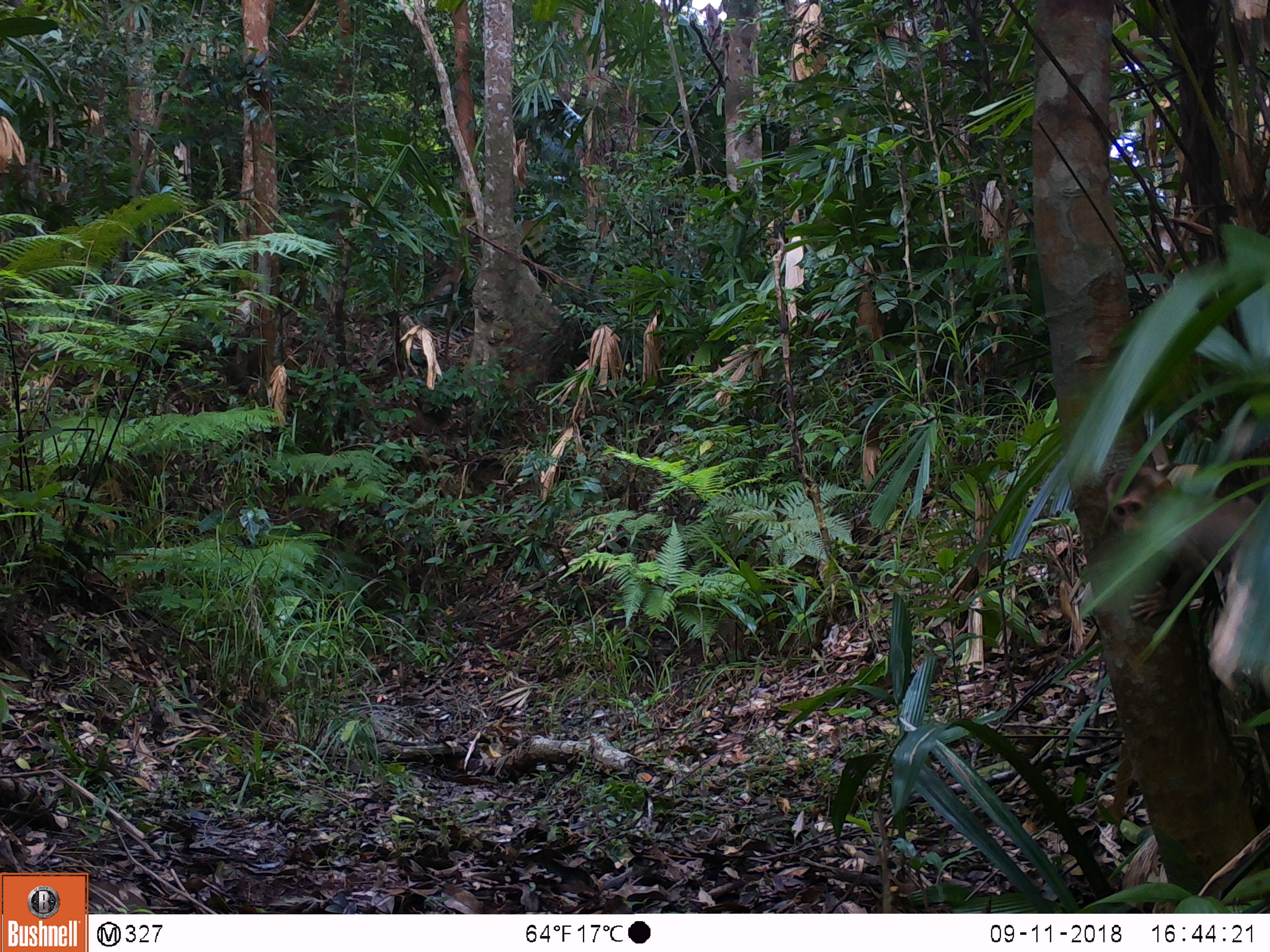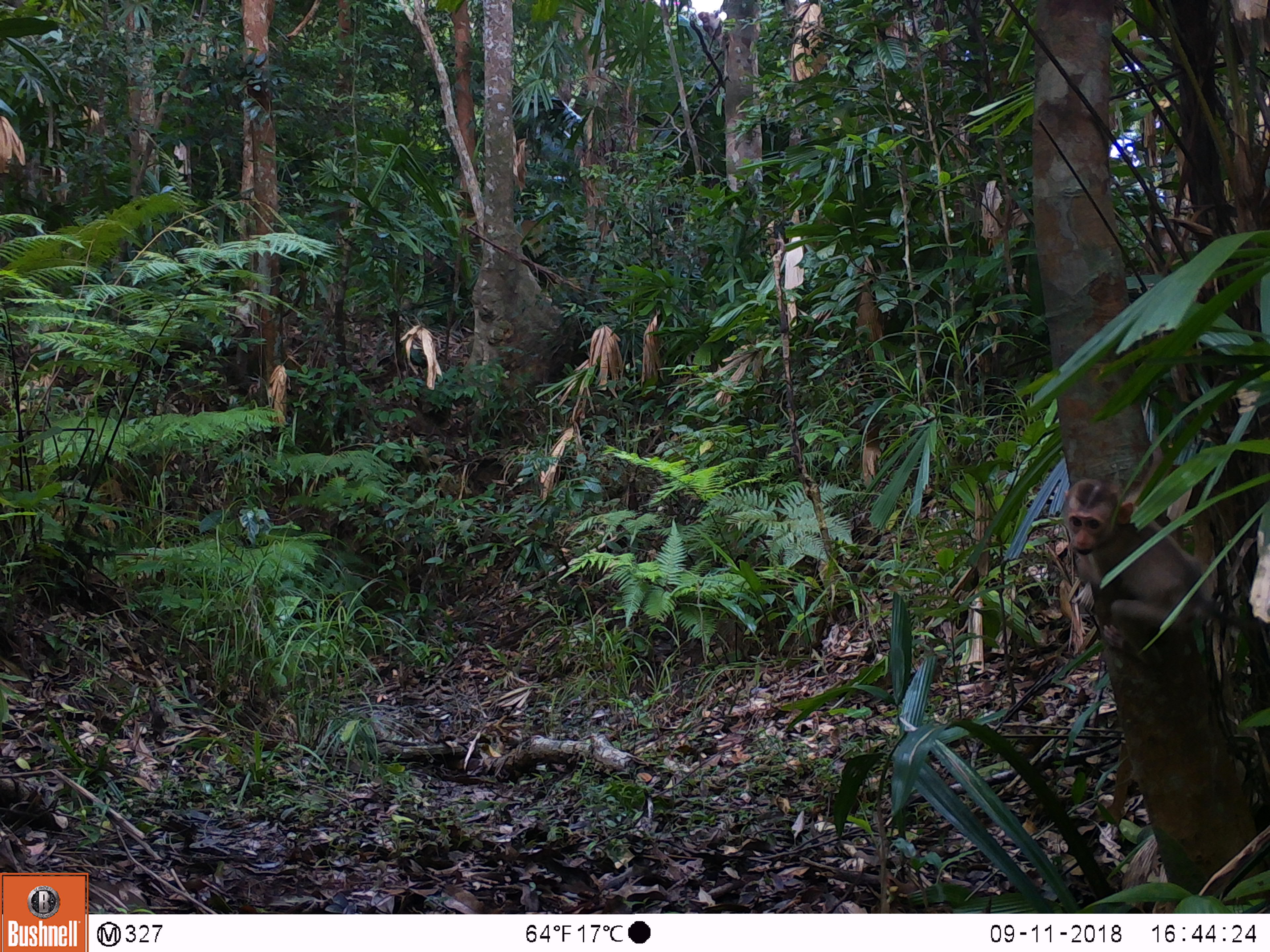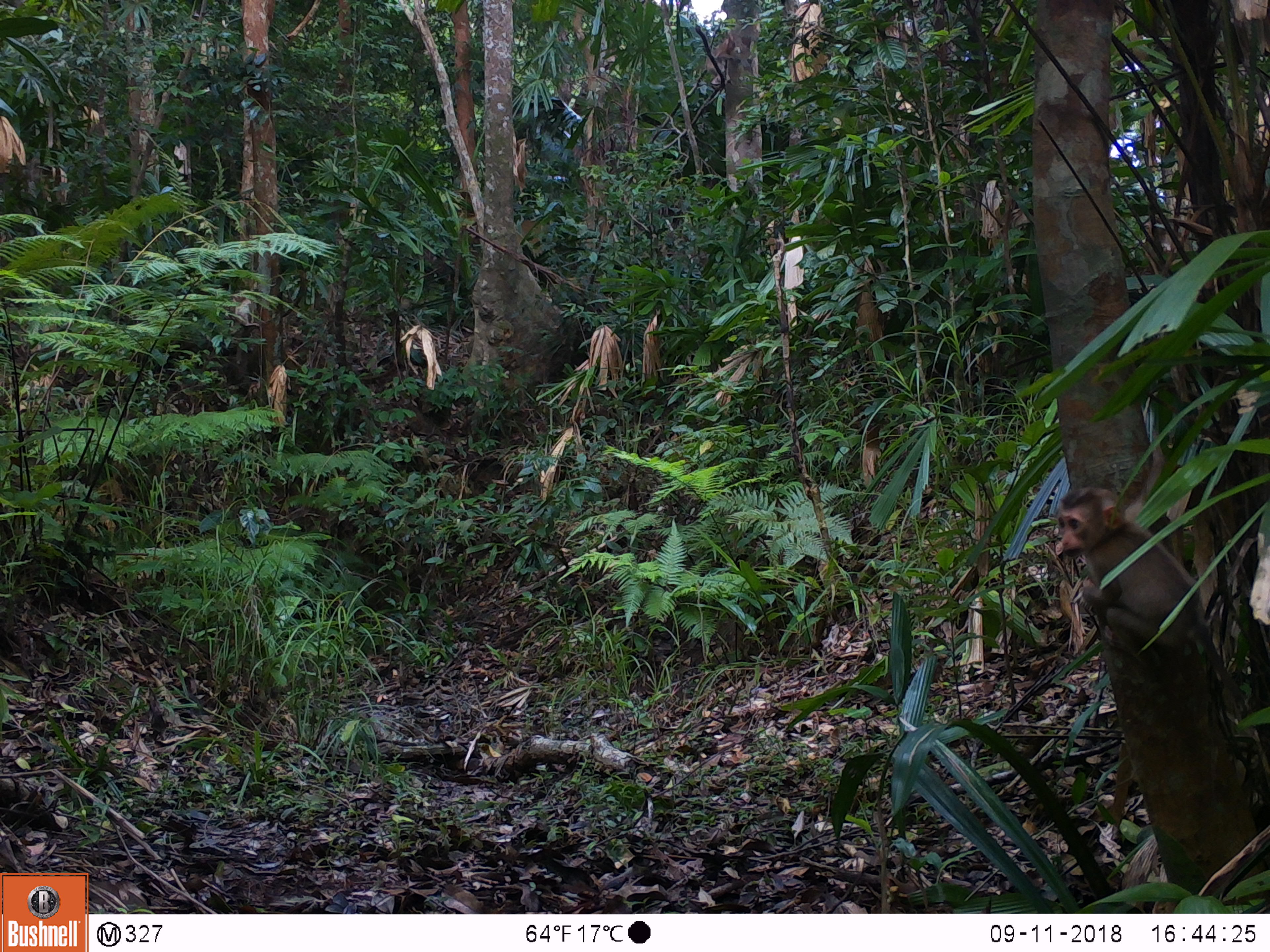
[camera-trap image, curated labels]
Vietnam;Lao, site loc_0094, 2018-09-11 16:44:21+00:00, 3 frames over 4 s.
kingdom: Animalia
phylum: Chordata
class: Mammalia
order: Primates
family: Cercopithecidae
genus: Macaca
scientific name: Macaca nemestrina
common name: pig-tailed macaque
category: pig tailed macaque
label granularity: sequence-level